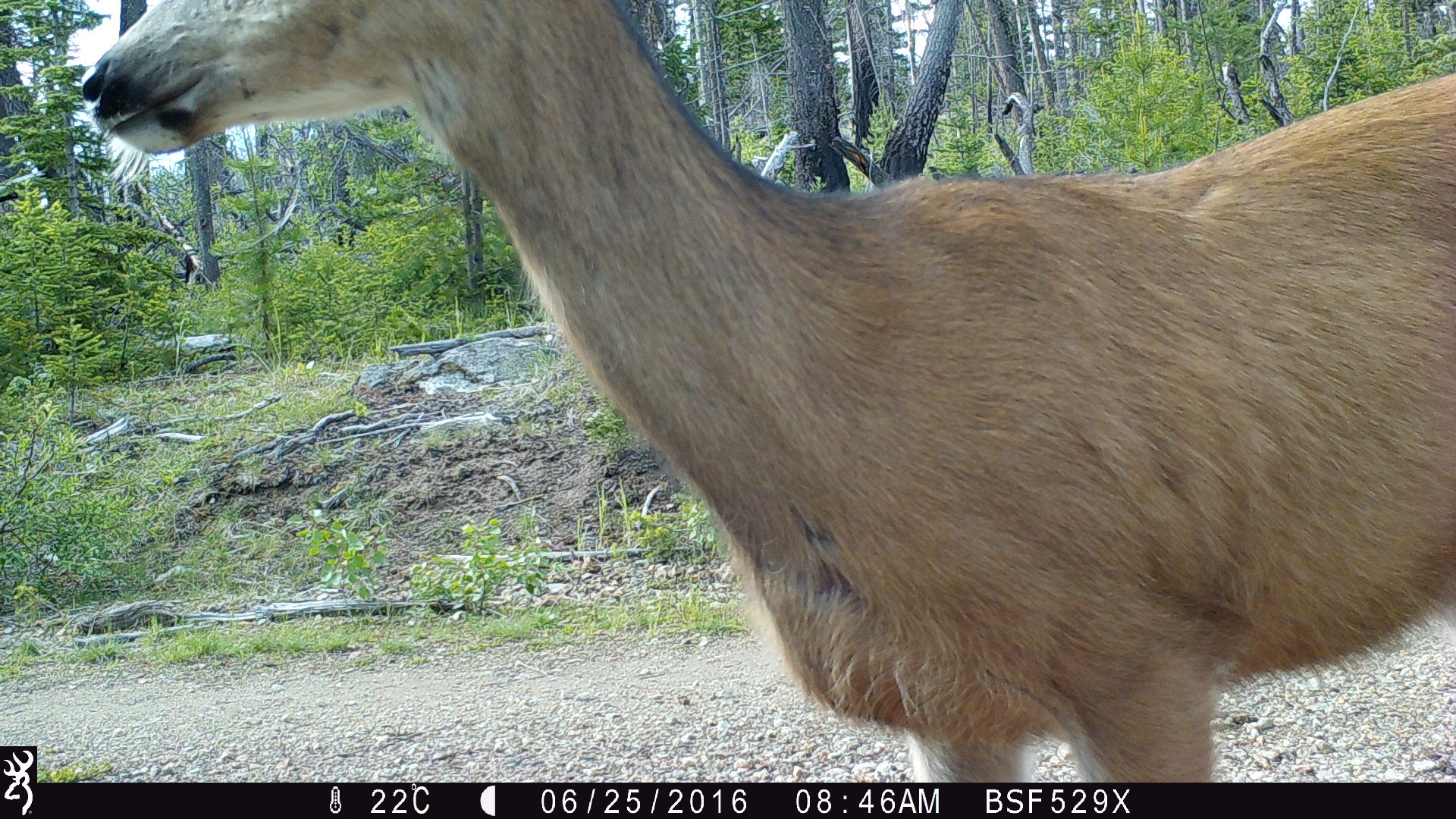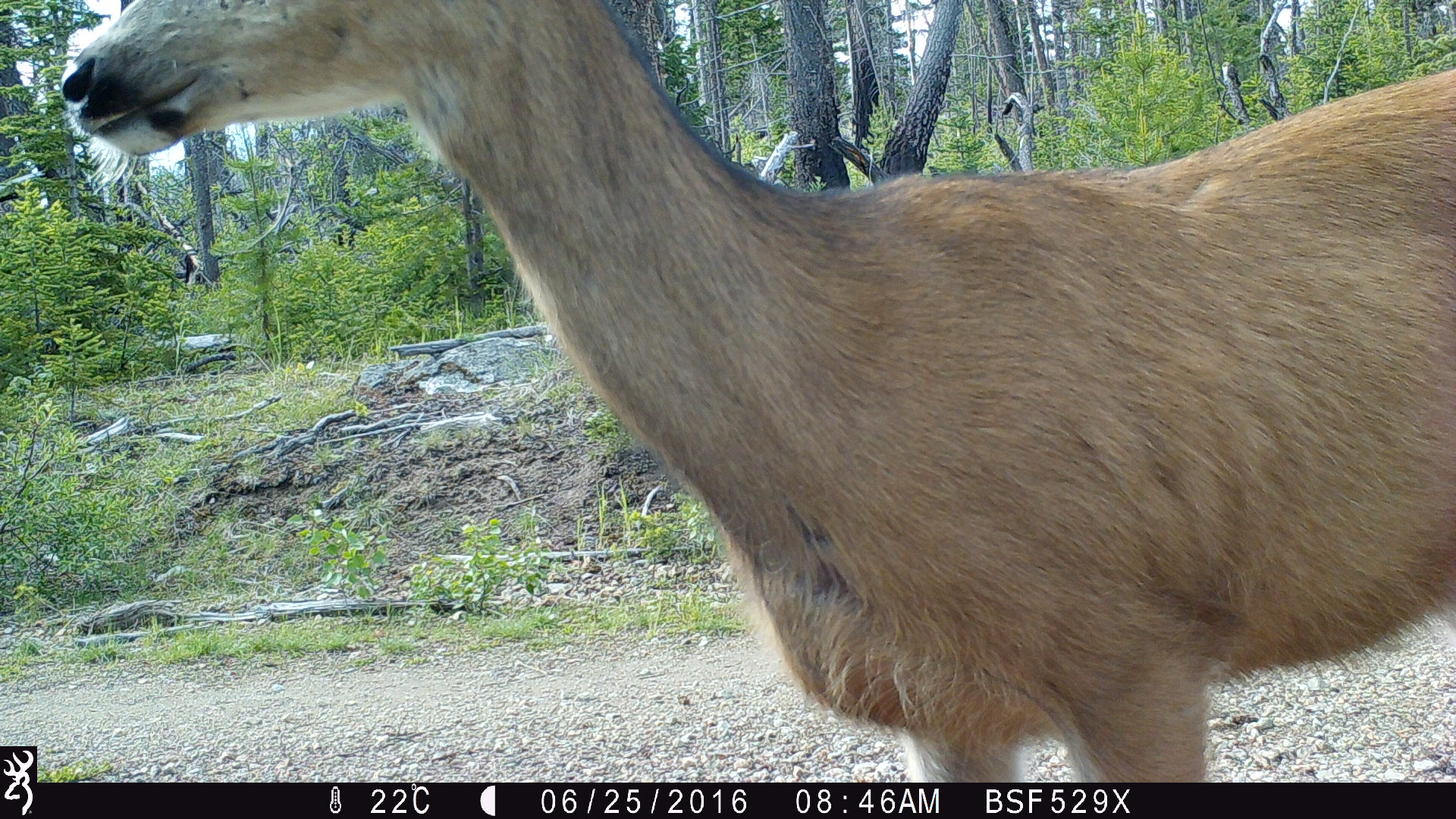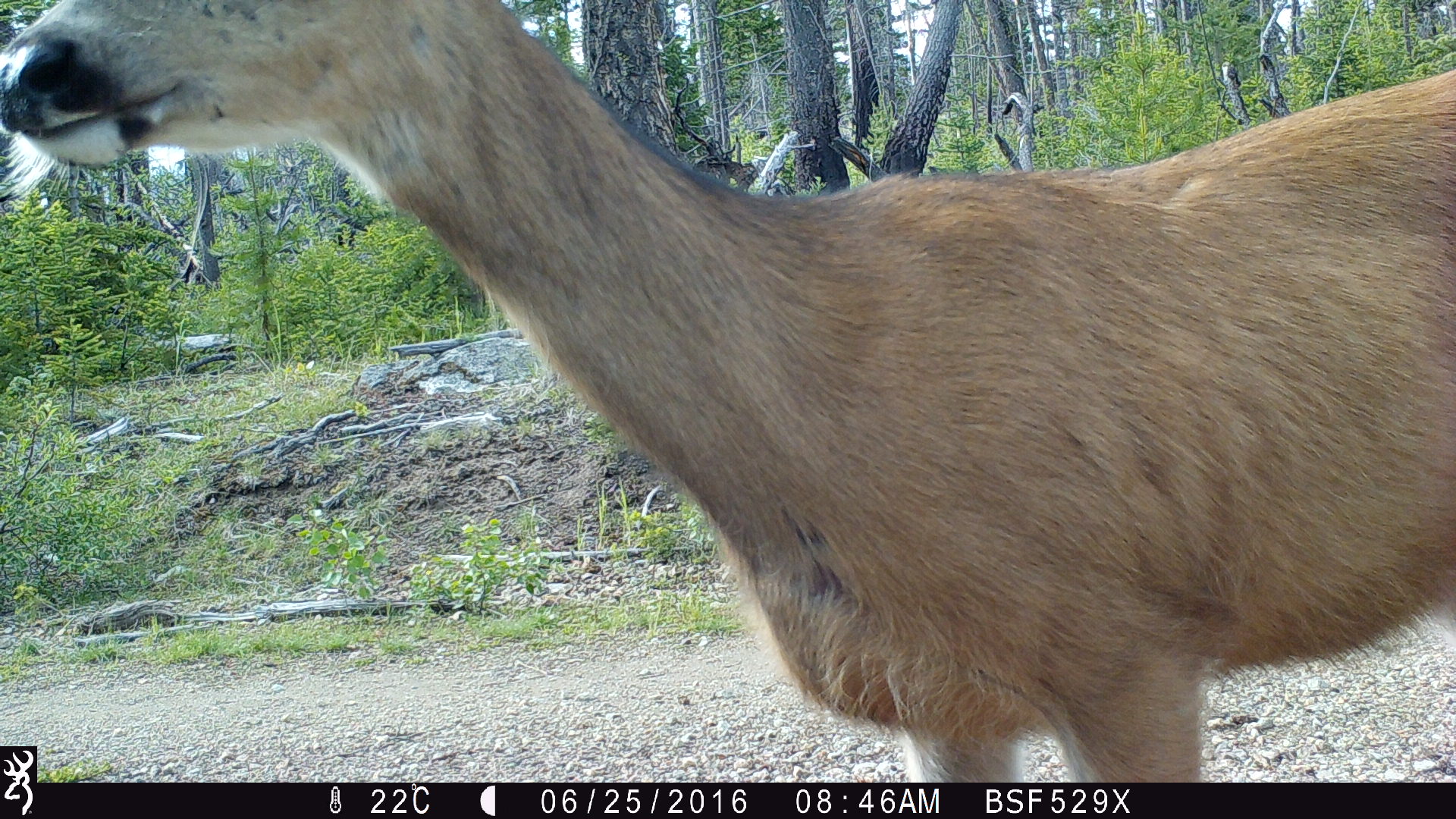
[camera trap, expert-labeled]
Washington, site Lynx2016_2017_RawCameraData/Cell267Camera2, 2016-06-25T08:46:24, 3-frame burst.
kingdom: Animalia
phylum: Chordata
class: Mammalia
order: Artiodactyla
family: Cervidae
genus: Odocoileus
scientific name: Odocoileus hemionus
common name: mule deer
Odocoileus hemionus (mule deer). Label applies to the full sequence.